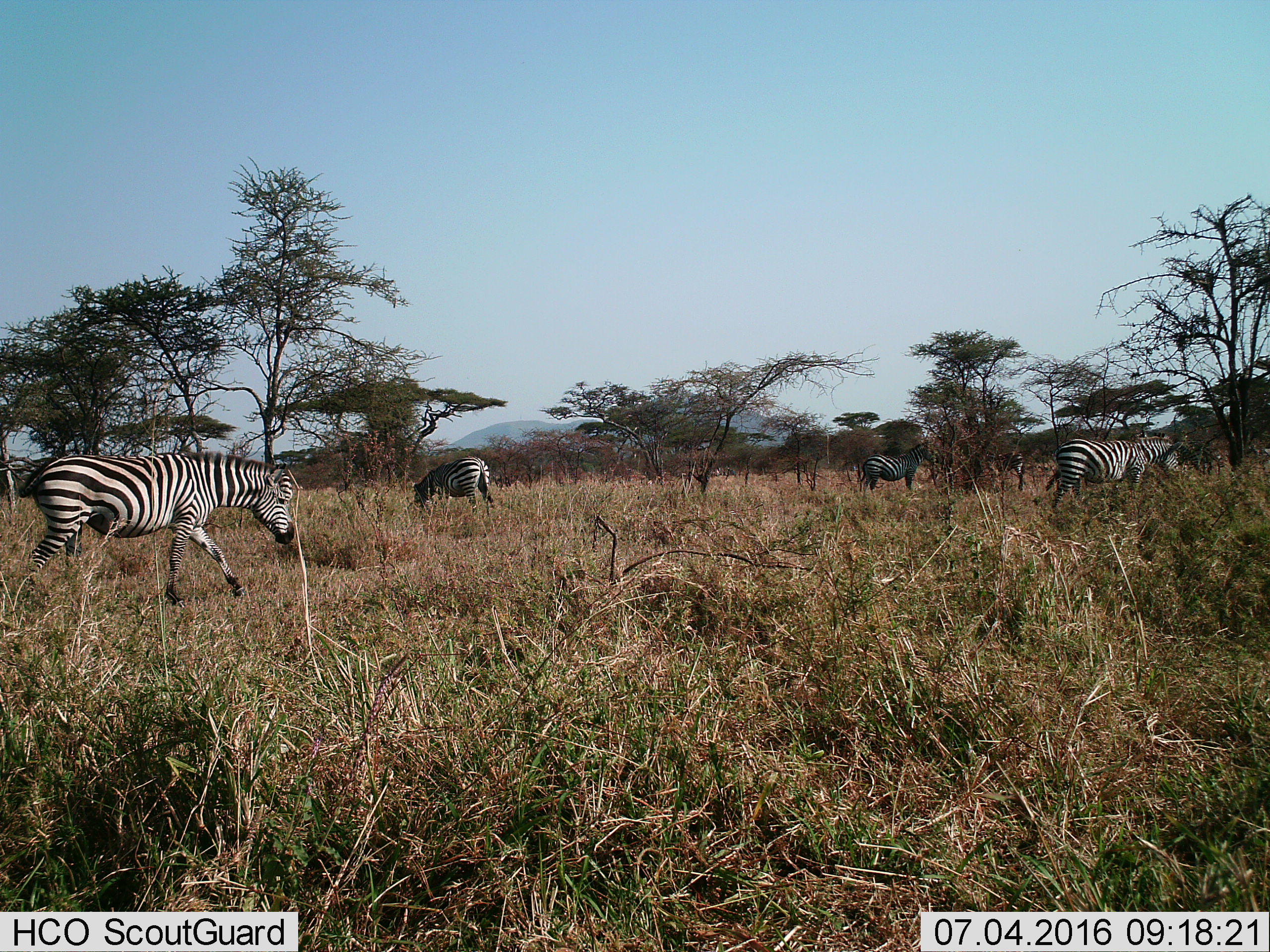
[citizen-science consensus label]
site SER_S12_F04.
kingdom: Animalia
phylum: Chordata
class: Mammalia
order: Perissodactyla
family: Equidae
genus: Equus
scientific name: Equus quagga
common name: plains zebra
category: zebraplains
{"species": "zebraplains (plains zebra) (Equus quagga)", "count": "4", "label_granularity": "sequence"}